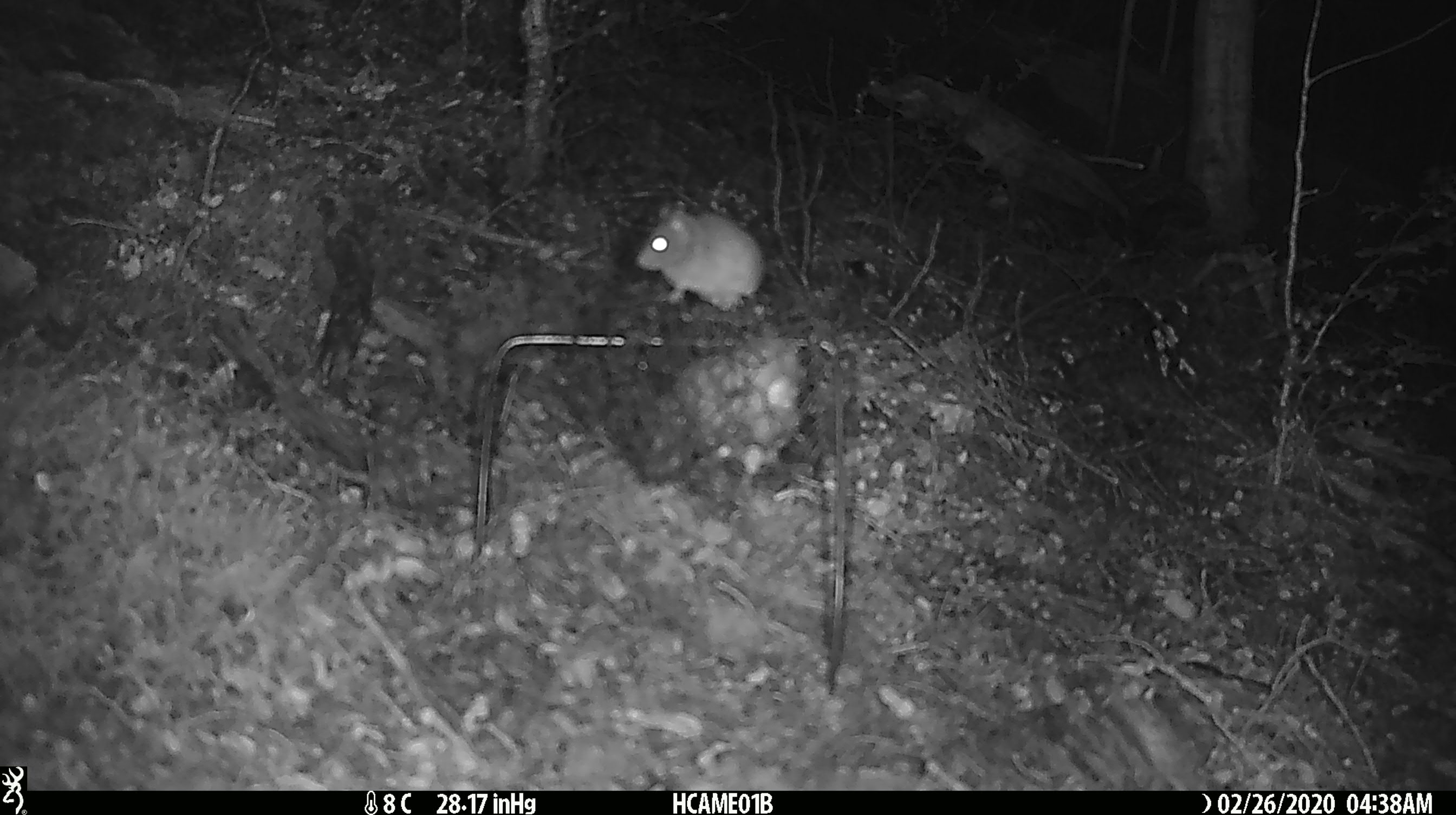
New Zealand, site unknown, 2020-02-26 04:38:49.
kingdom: Animalia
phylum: Chordata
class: Mammalia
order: Rodentia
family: Muridae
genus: Mus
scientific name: Mus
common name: mouse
Mouse (Mus).